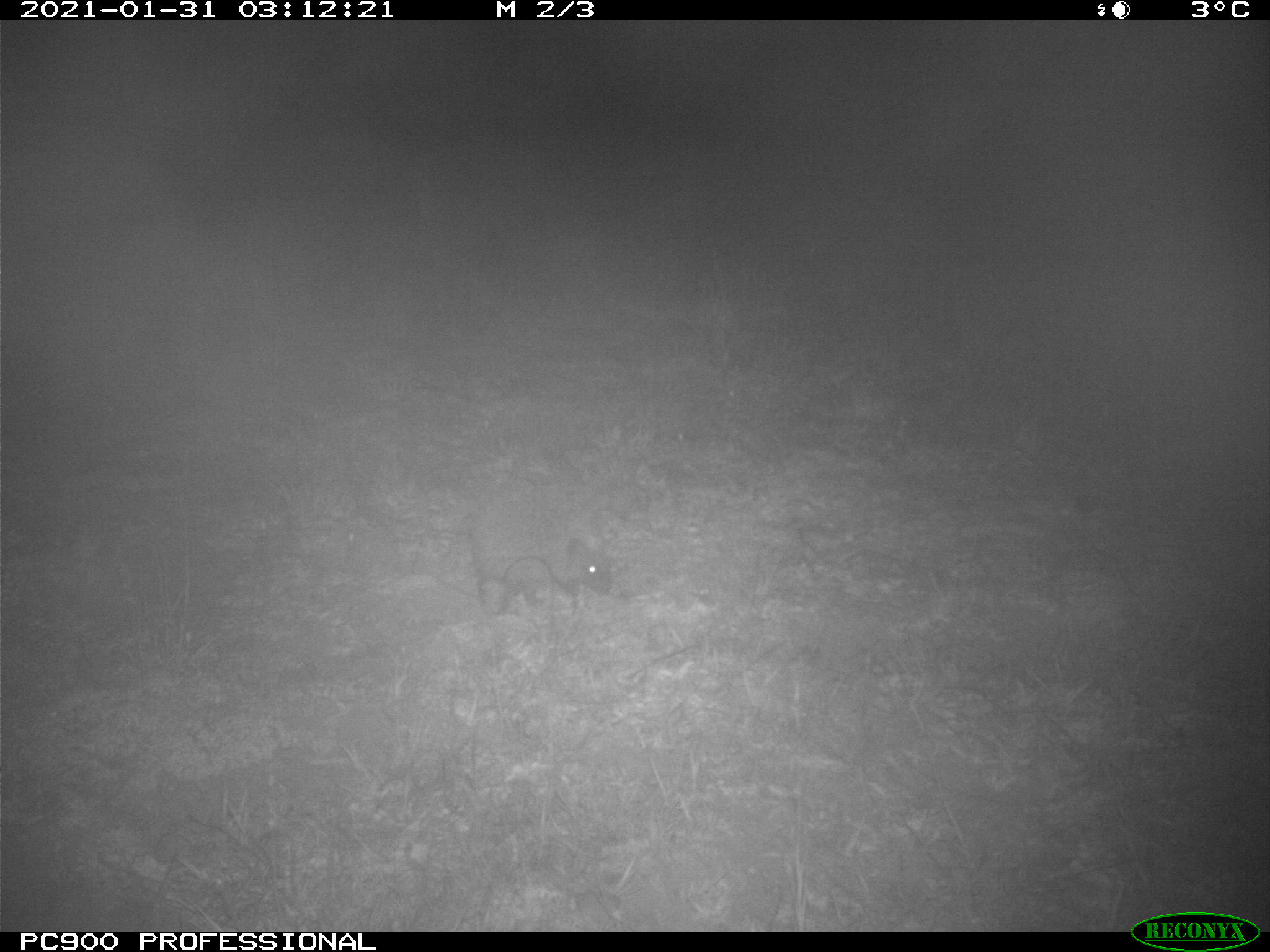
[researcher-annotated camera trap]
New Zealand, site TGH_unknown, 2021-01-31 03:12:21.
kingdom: Animalia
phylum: Chordata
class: Mammalia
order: Eulipotyphla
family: Erinaceidae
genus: Erinaceus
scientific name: Erinaceus europaeus europaeus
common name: european hedgehog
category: hedgehog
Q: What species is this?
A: Hedgehog (european hedgehog) (Erinaceus europaeus europaeus).